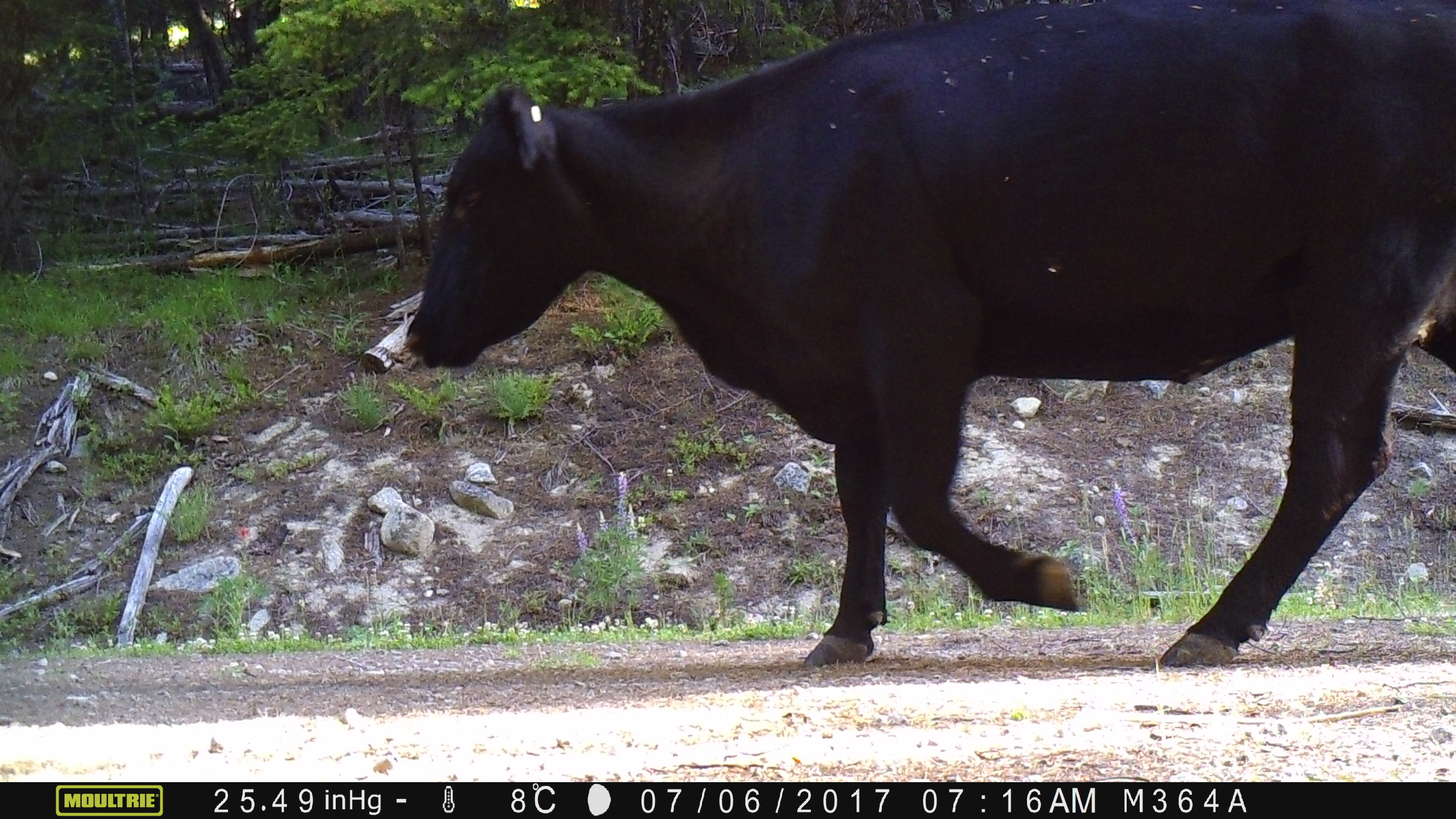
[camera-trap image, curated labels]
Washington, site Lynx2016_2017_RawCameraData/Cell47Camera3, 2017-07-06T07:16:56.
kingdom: Animalia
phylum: Chordata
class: Mammalia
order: Artiodactyla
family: Bovidae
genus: Bos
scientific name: Bos taurus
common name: domestic cattle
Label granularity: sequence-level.